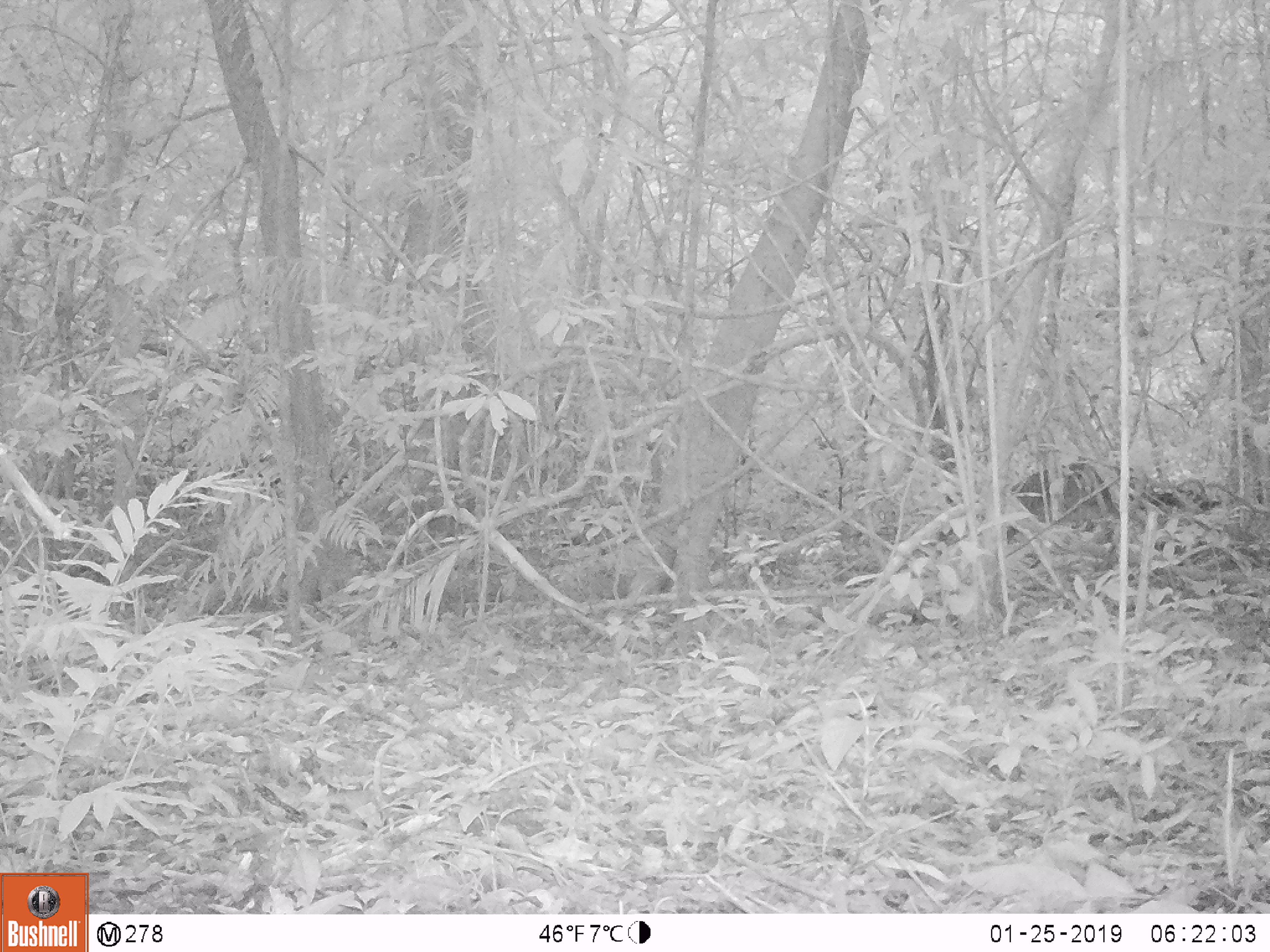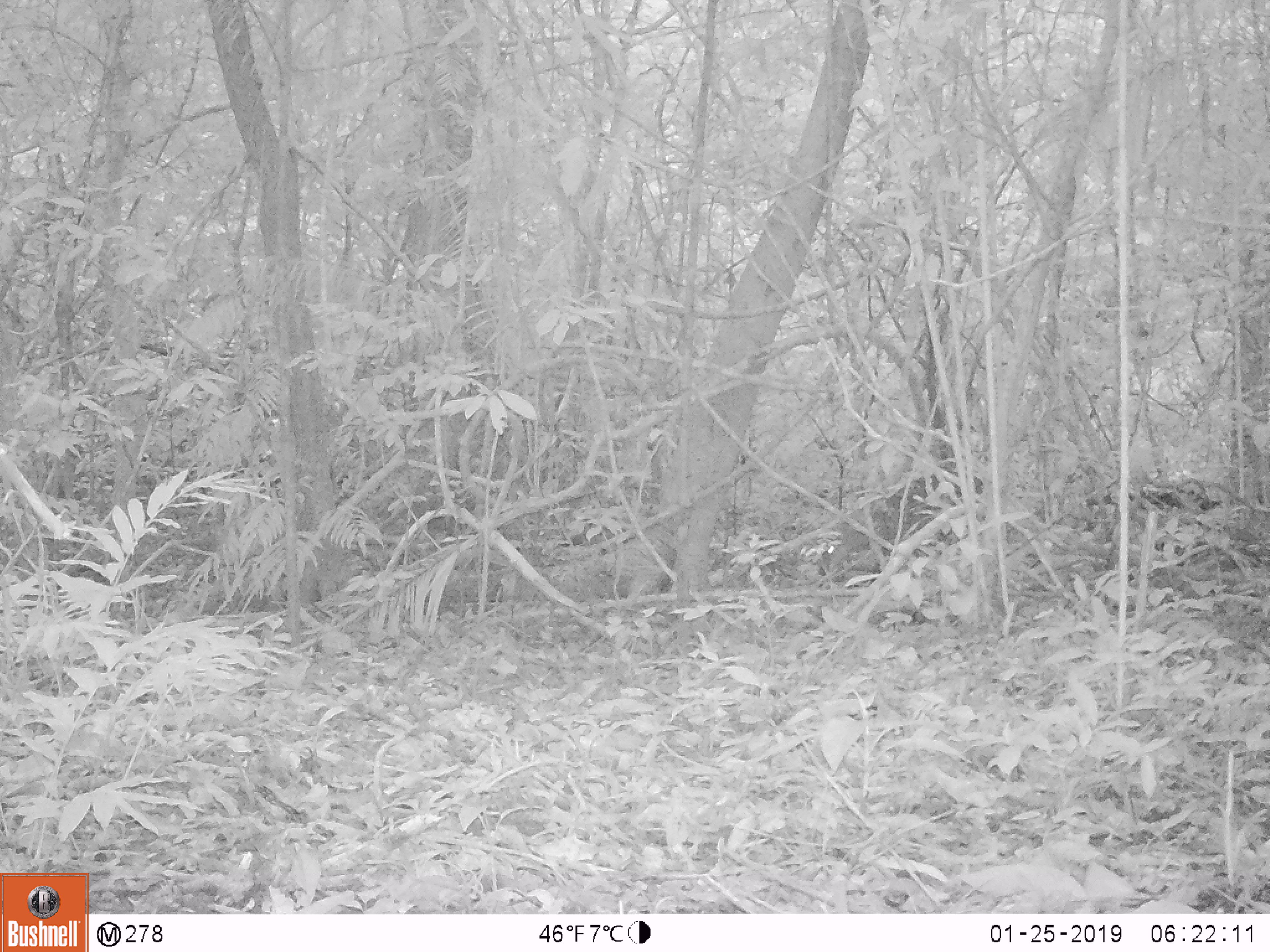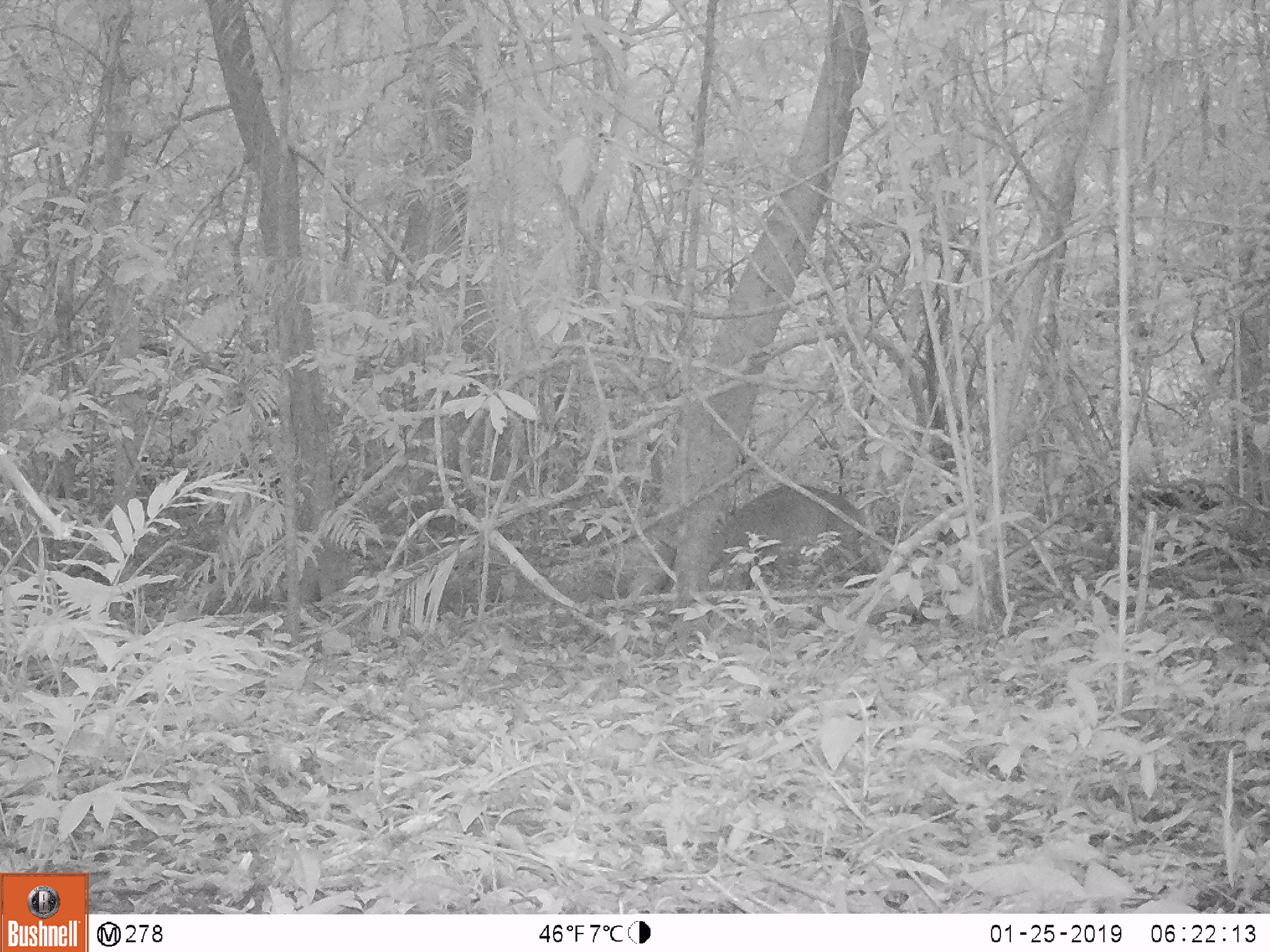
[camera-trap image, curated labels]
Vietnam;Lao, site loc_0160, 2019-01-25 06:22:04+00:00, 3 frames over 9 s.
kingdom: Animalia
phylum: Chordata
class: Mammalia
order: Artiodactyla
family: Cervidae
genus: Muntiacus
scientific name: Muntiacus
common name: muntjacs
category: unidentified muntjac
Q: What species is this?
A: Unidentified muntjac (muntjacs) (Muntiacus).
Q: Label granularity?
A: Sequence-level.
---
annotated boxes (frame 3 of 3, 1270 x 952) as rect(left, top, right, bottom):
unidentified muntjac: rect(705, 479, 874, 601)